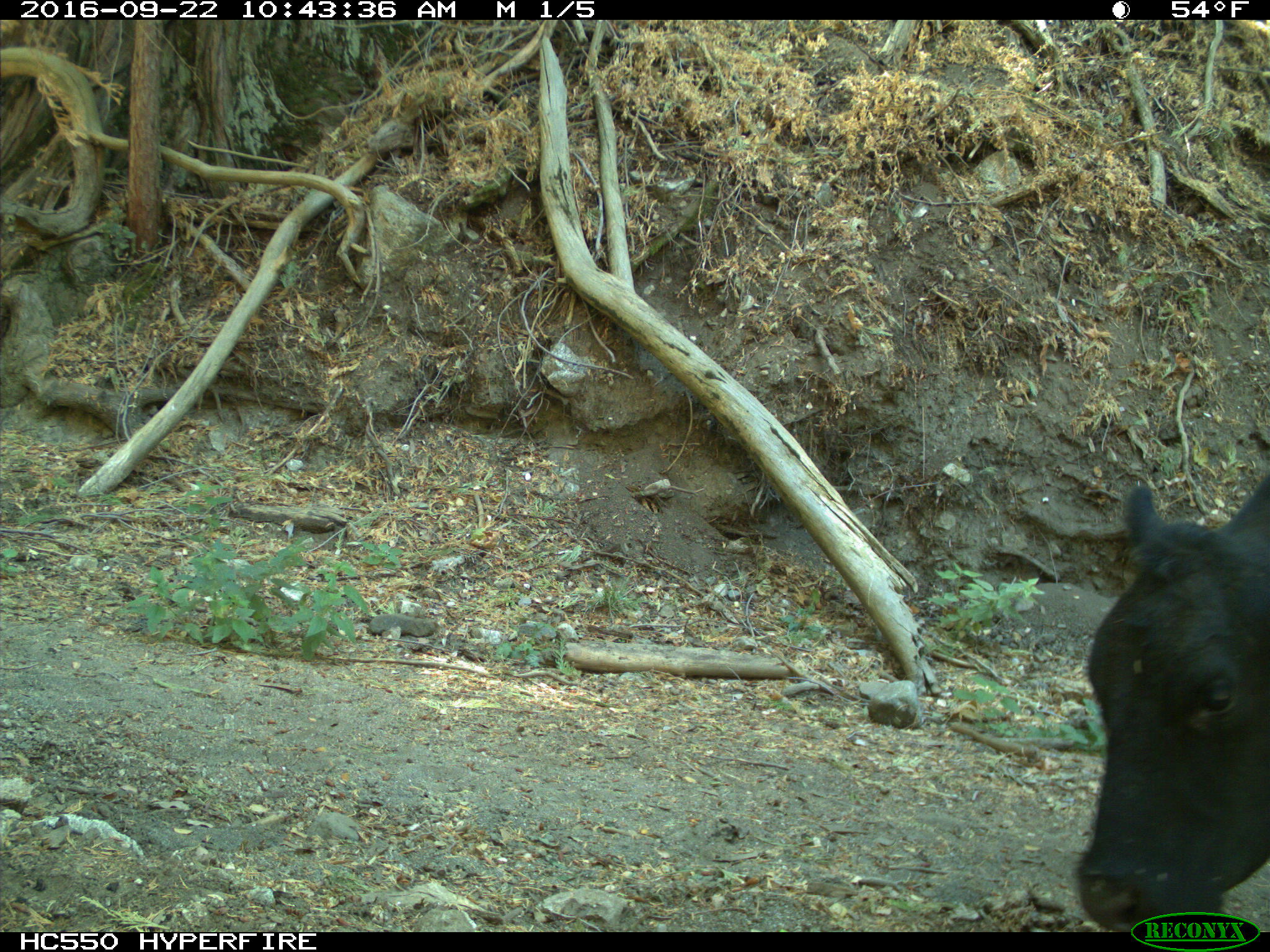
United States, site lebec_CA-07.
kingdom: Animalia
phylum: Chordata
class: Mammalia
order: Artiodactyla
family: Bovidae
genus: Bos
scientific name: Bos taurus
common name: domestic cow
Bos taurus (domestic cow).